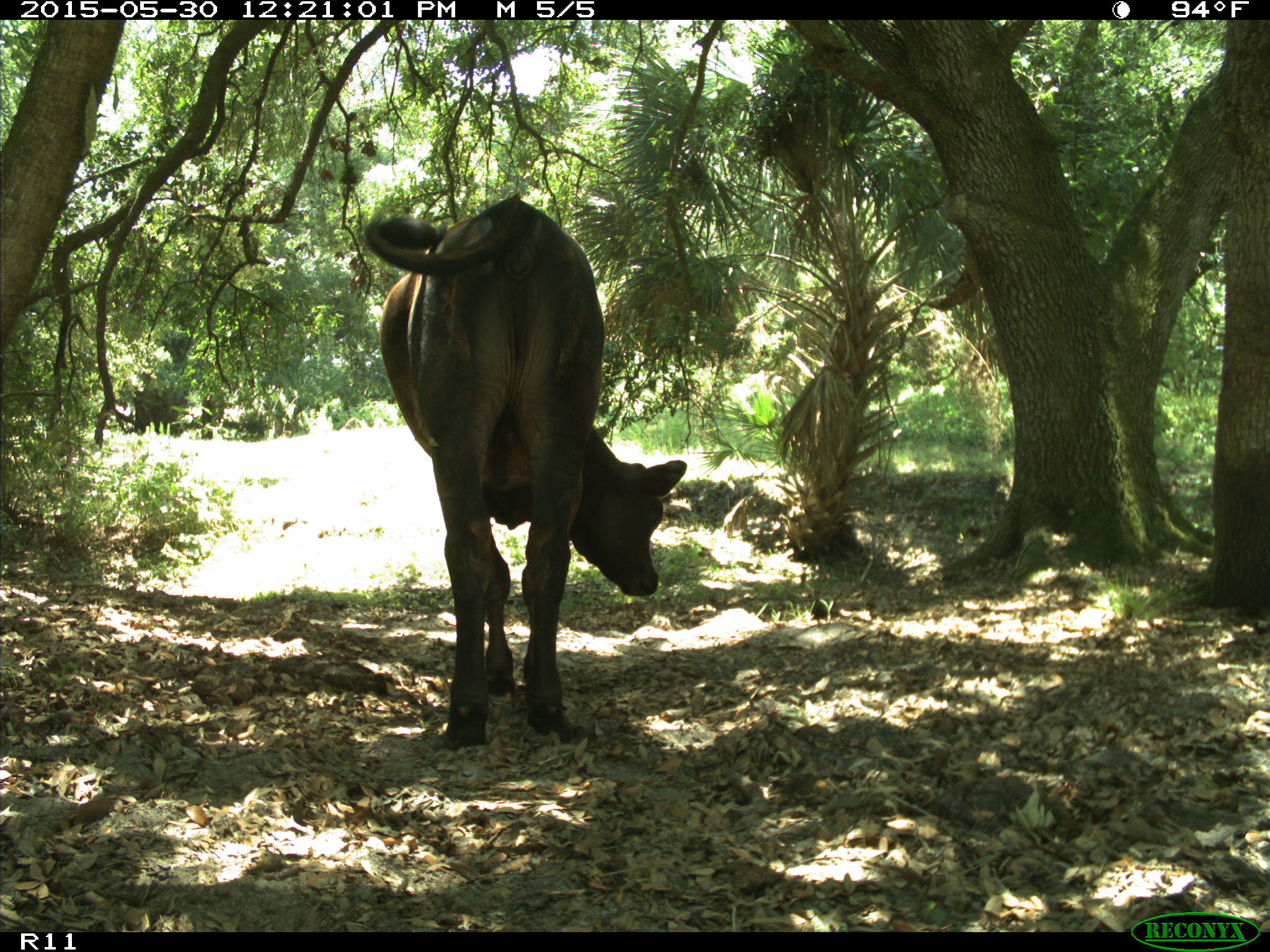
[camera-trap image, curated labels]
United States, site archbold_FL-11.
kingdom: Animalia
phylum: Chordata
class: Mammalia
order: Artiodactyla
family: Bovidae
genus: Bos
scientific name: Bos taurus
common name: domestic cow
Bos taurus (domestic cow).